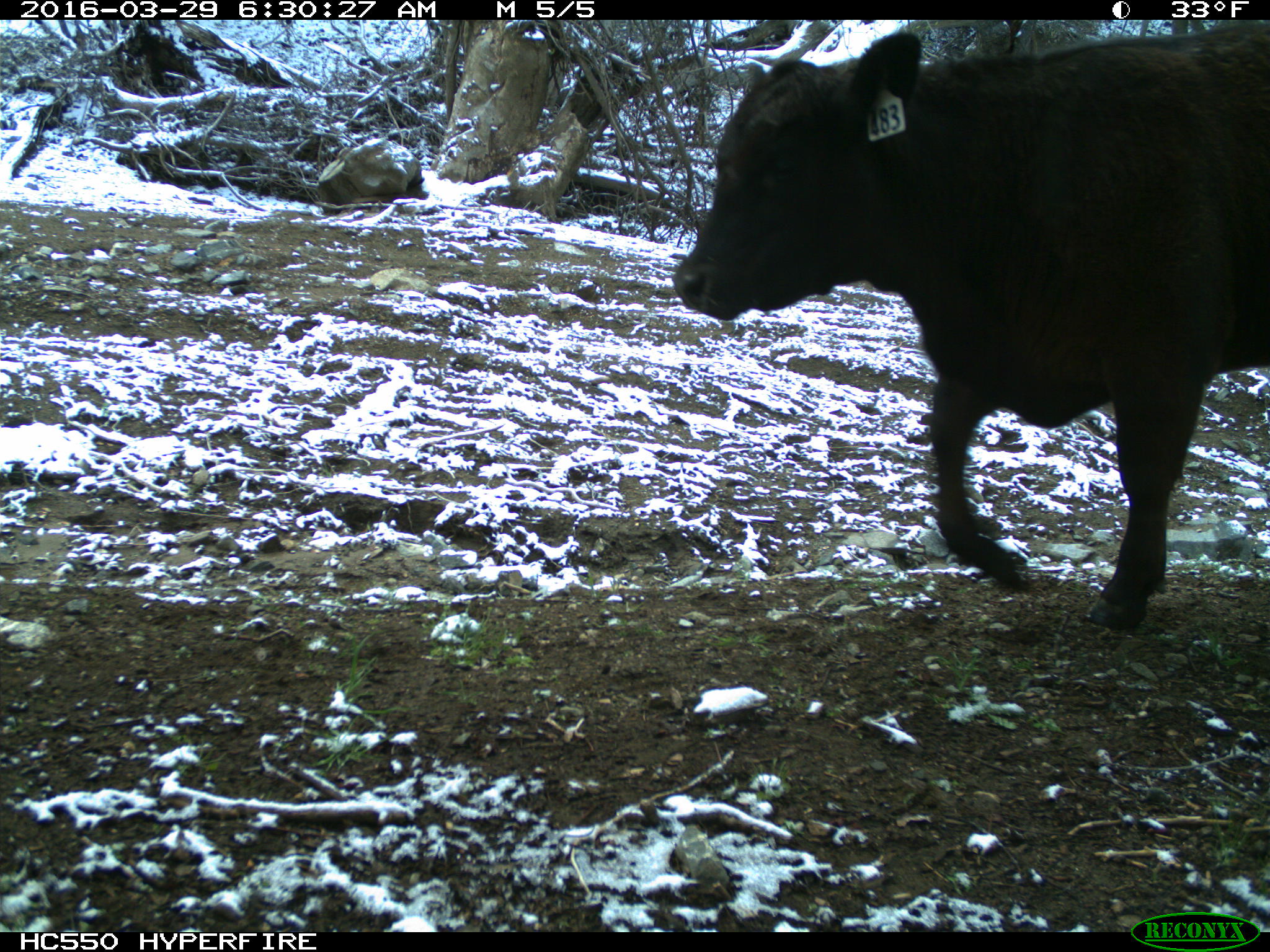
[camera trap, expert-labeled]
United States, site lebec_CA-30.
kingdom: Animalia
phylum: Chordata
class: Mammalia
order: Artiodactyla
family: Bovidae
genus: Bos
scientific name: Bos taurus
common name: domestic cow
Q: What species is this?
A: Bos taurus (domestic cow).